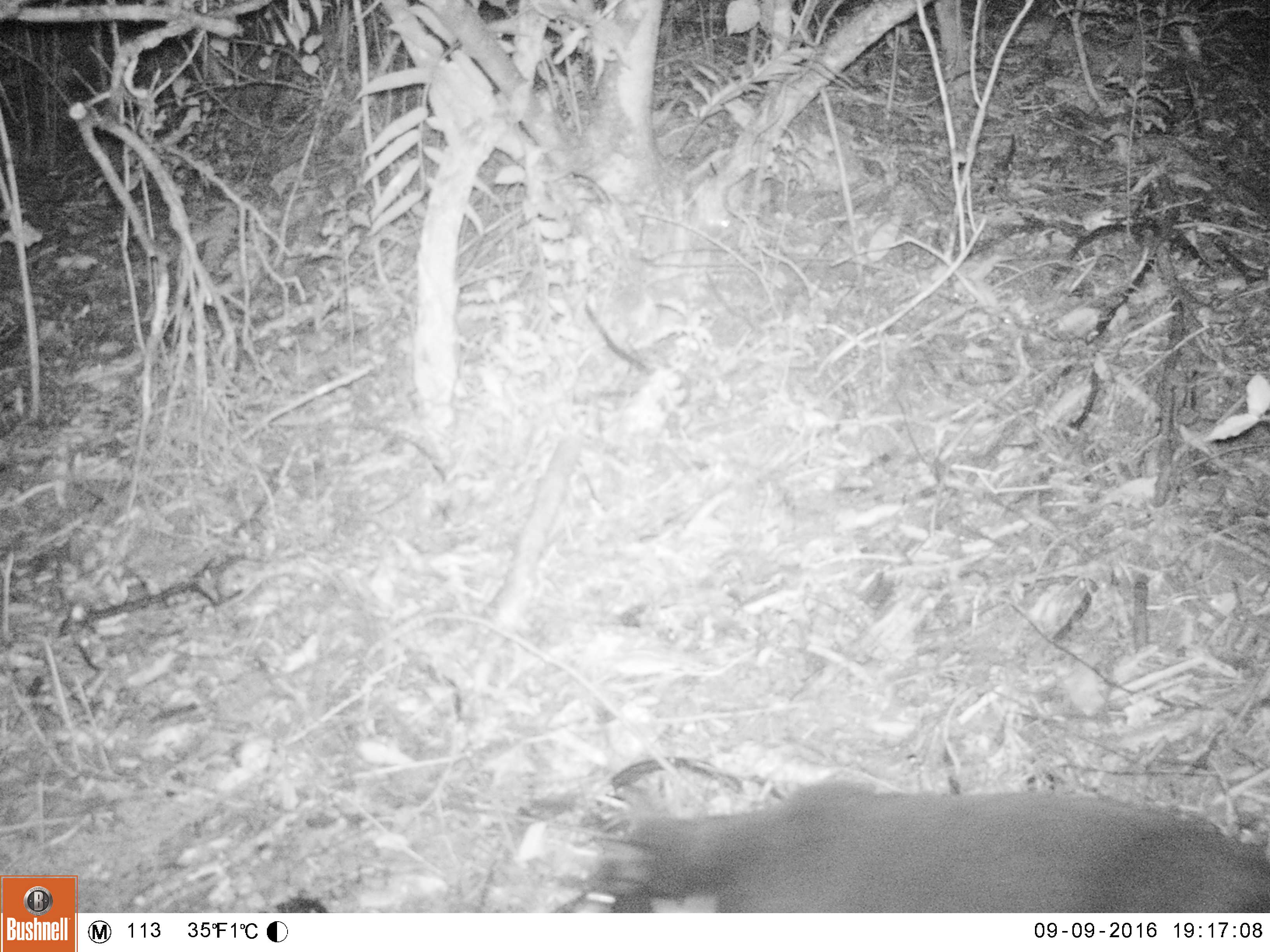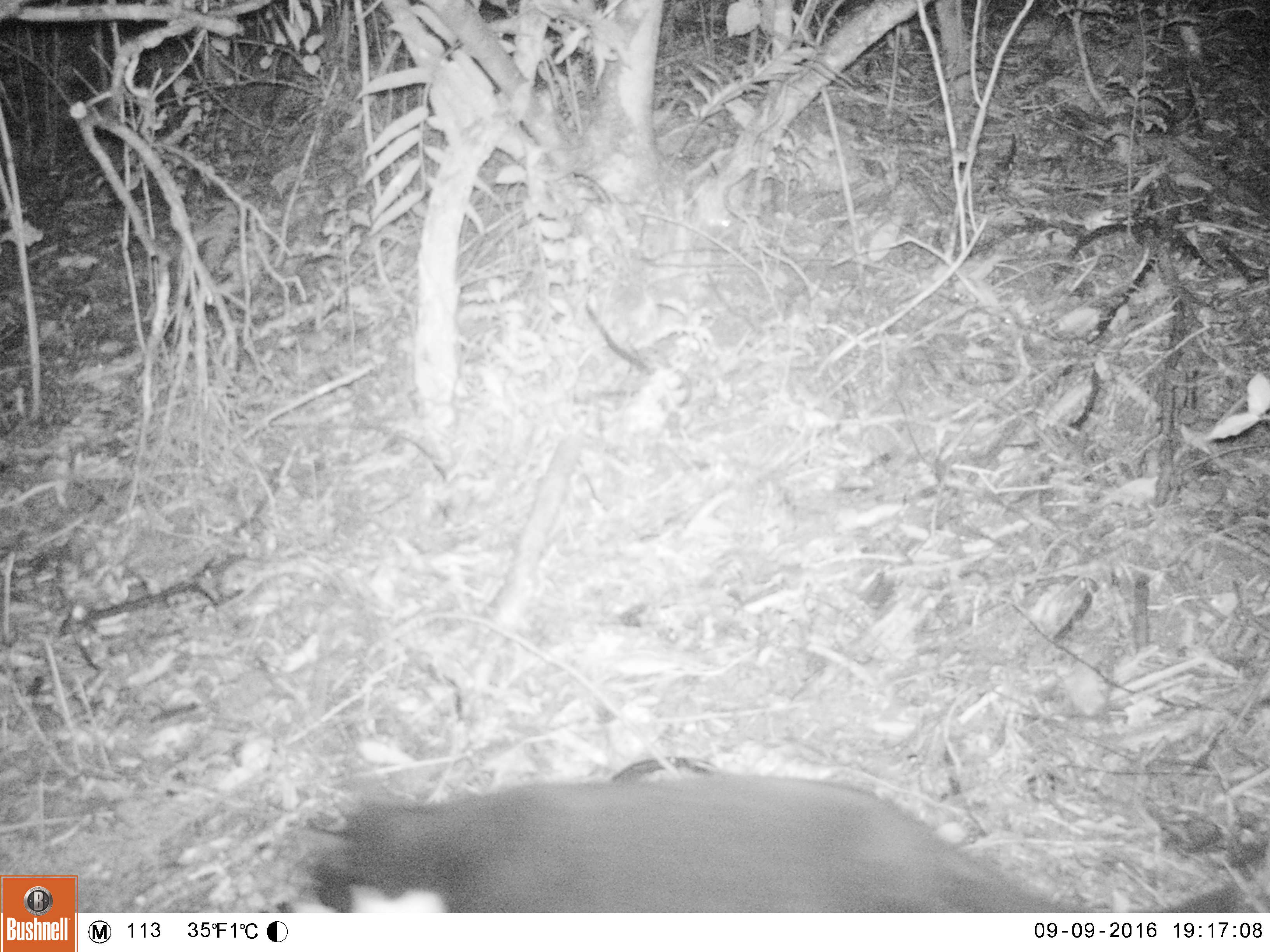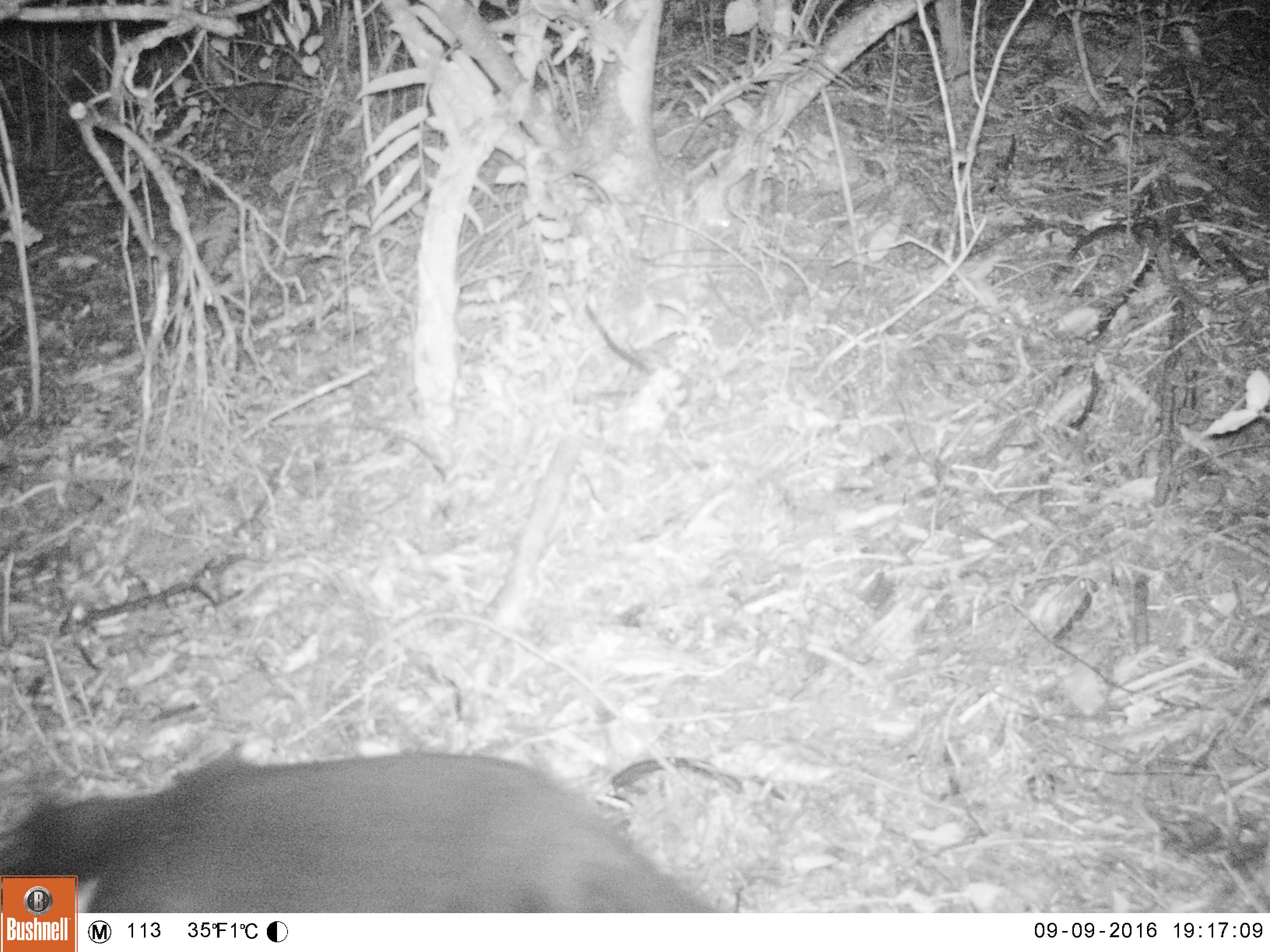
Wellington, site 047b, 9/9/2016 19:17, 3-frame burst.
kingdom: Animalia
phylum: Chordata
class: Mammalia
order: Carnivora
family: Felidae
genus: Felis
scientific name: Felis catus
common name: cat